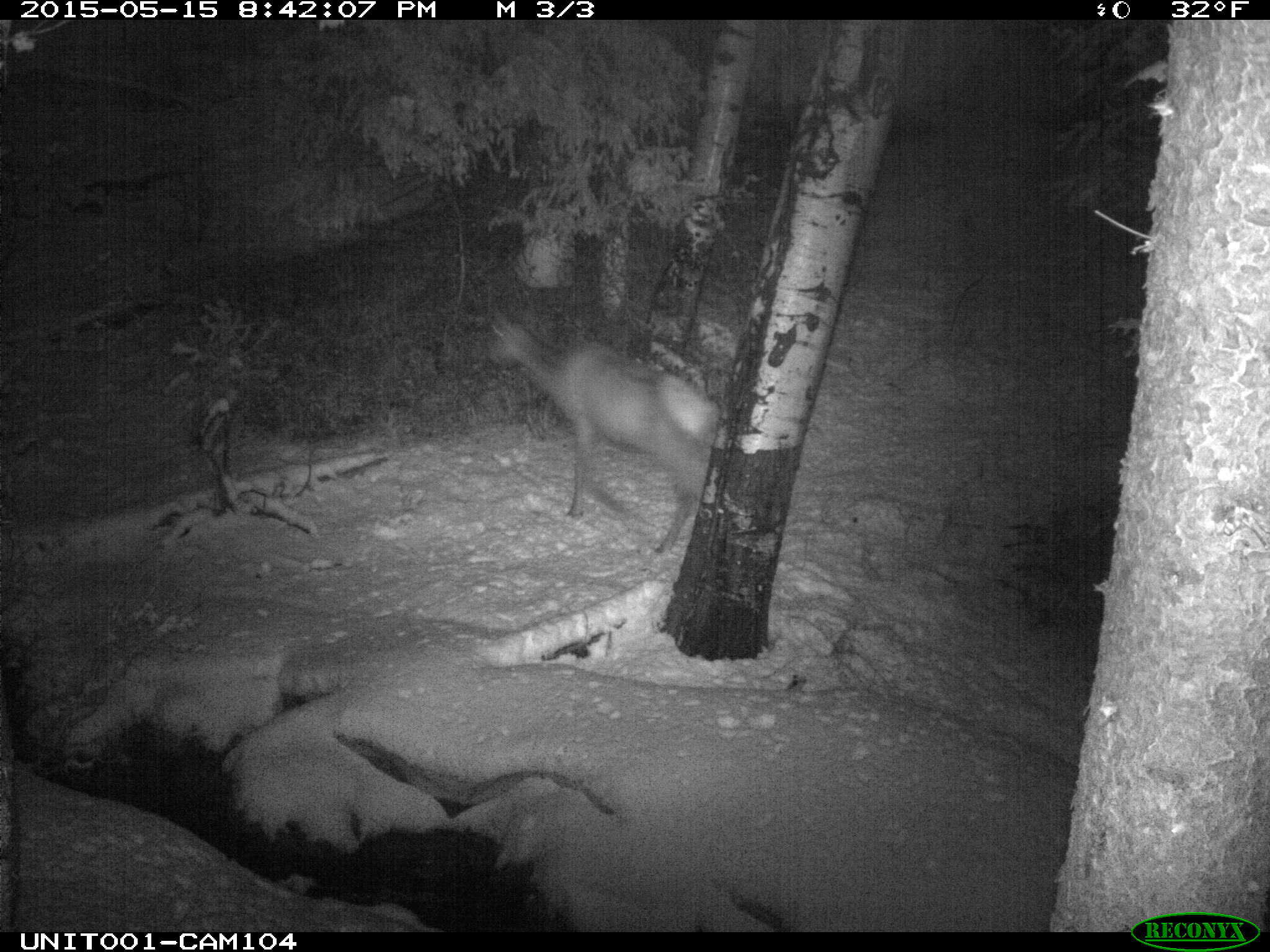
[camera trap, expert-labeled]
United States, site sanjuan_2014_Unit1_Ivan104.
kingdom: Animalia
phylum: Chordata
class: Mammalia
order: Artiodactyla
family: Cervidae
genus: Cervus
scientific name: Cervus elaphus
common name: red deer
Cervus elaphus (red deer).